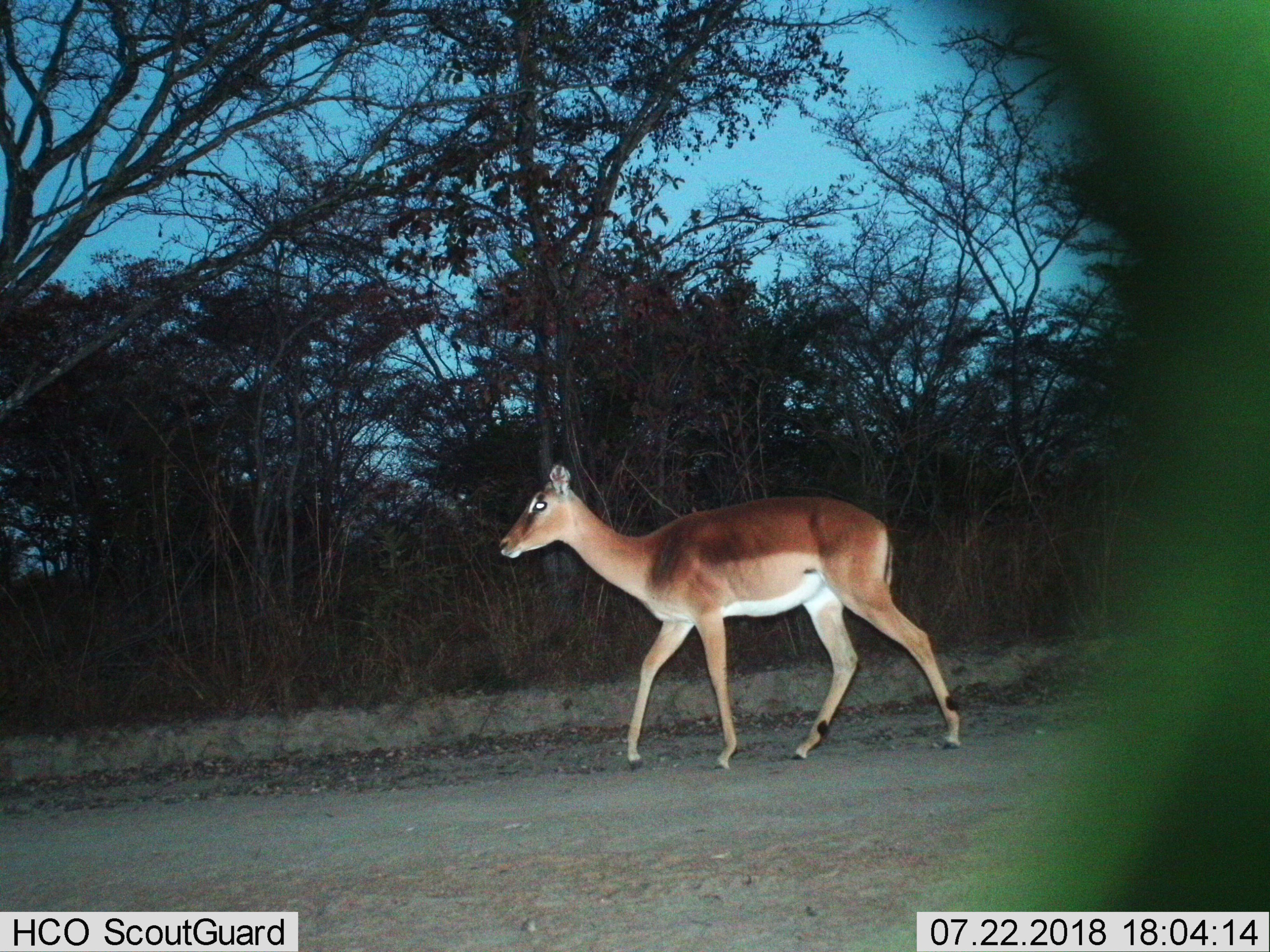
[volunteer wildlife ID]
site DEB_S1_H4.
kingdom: Animalia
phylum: Chordata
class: Mammalia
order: Artiodactyla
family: Bovidae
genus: Aepyceros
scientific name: Aepyceros melampus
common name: impala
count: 1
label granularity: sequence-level